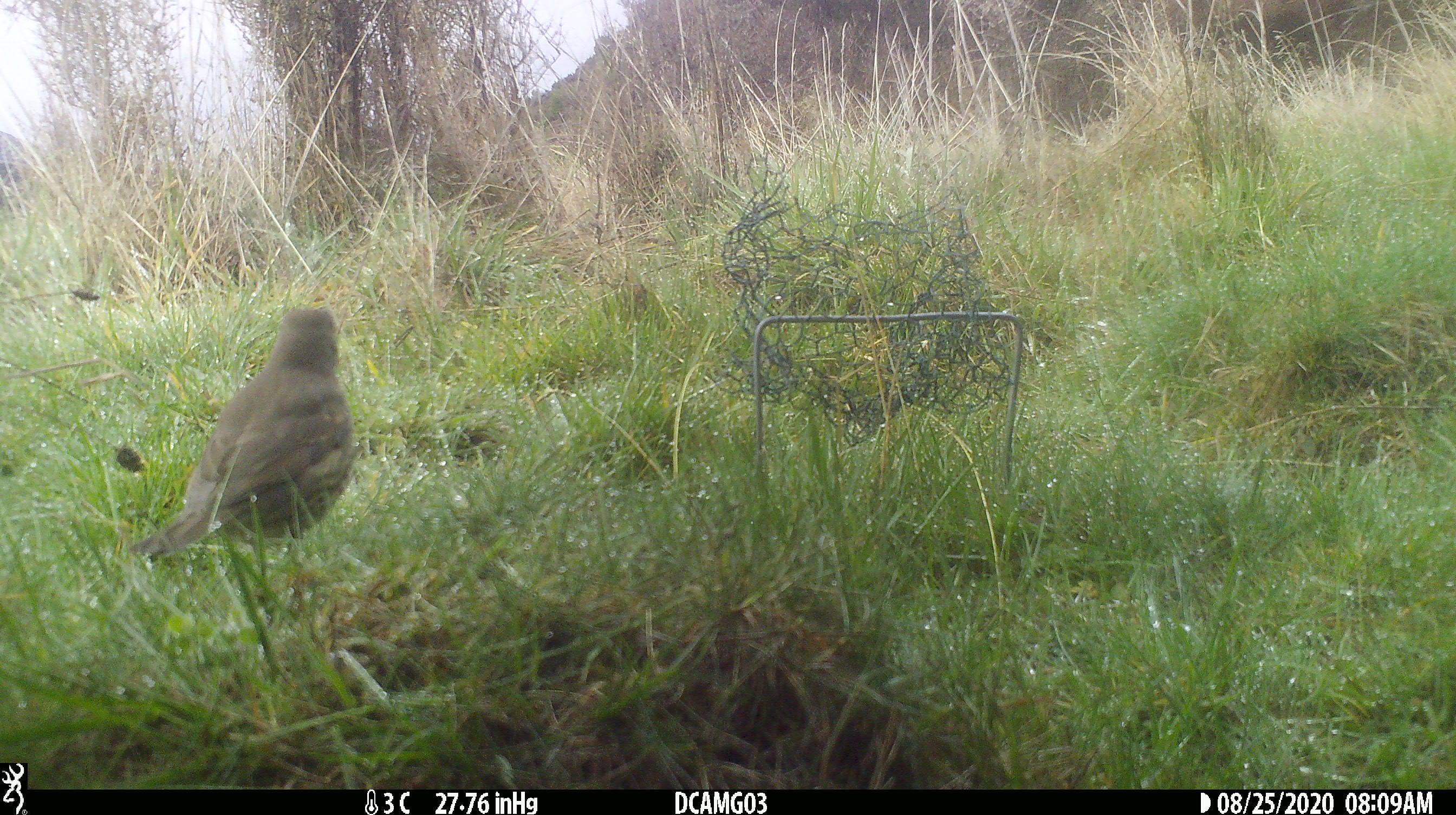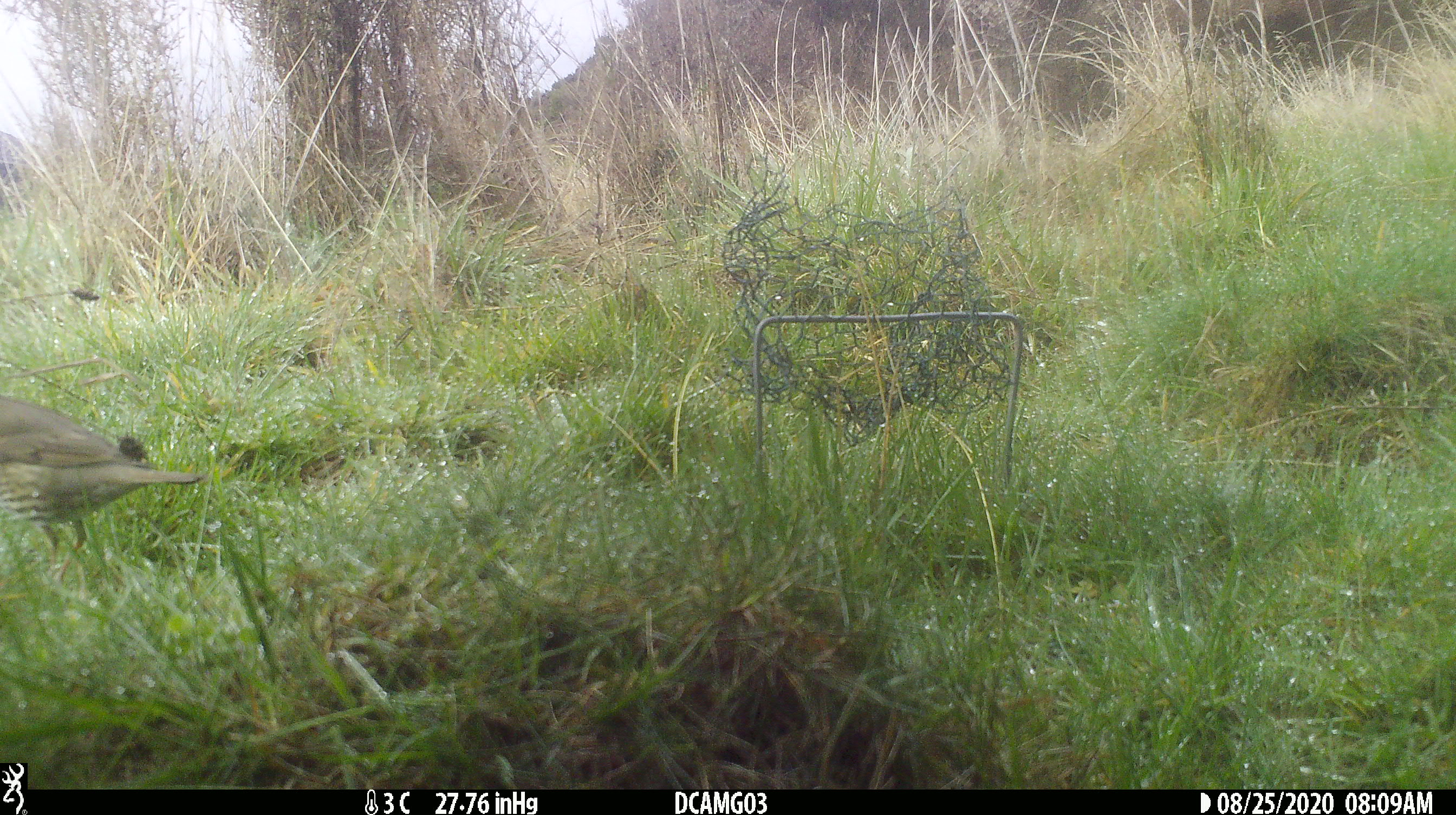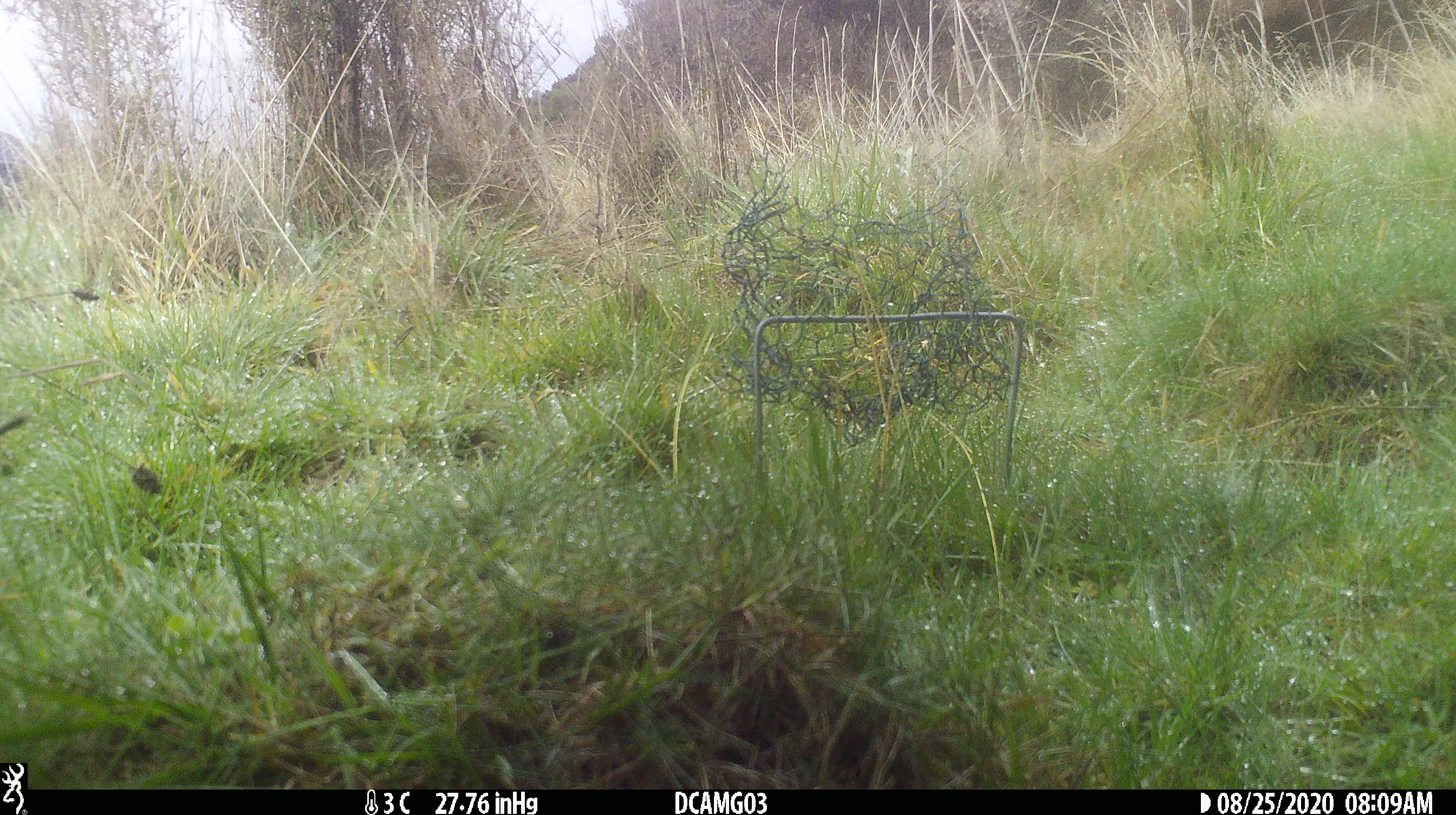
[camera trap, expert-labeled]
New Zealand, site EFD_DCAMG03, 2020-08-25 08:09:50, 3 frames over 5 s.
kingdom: Animalia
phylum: Chordata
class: Aves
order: Passeriformes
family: Turdidae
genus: Turdus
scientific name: Turdus philomelos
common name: song thrush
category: thrush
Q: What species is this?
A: Thrush (song thrush) (Turdus philomelos).